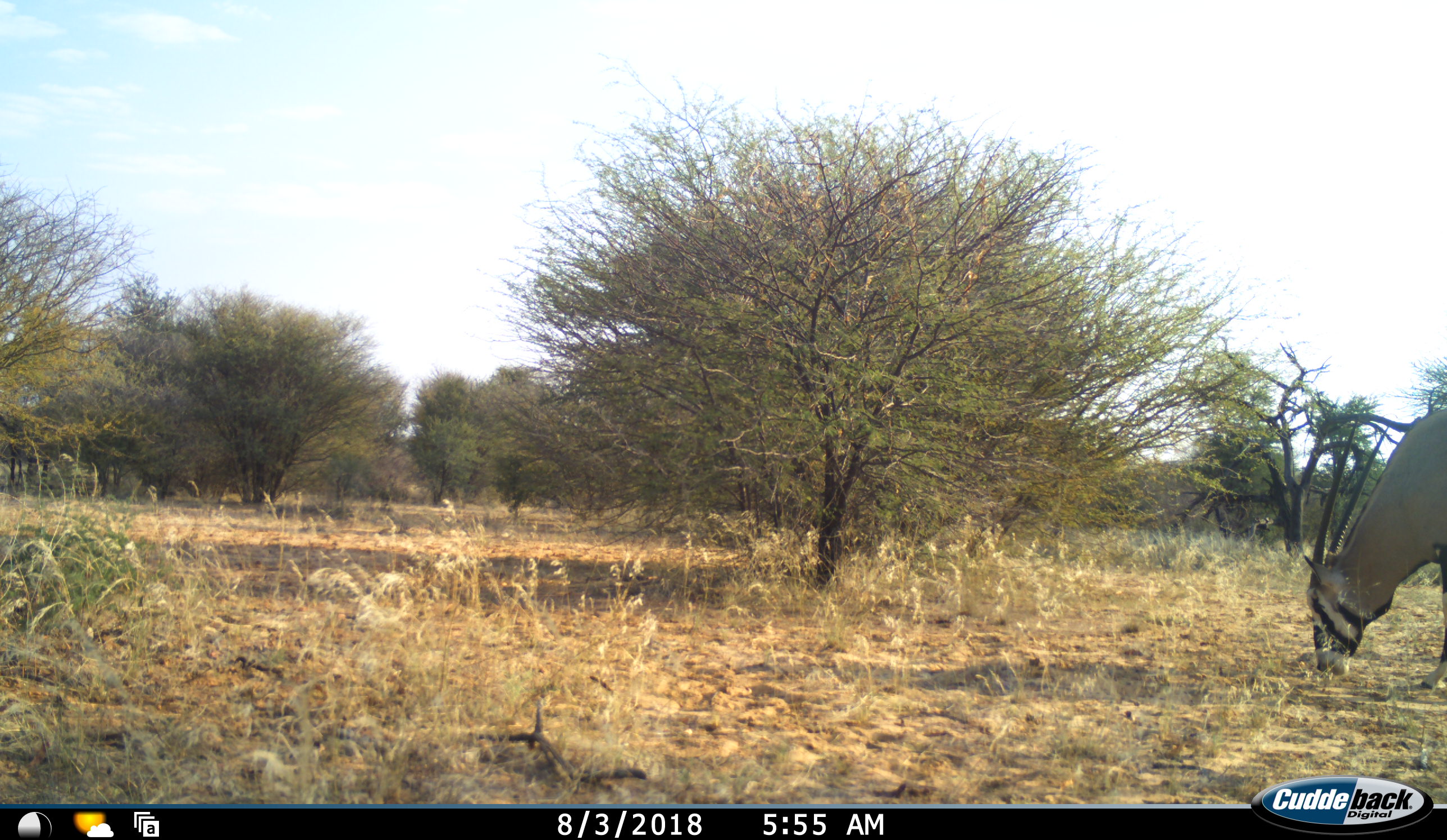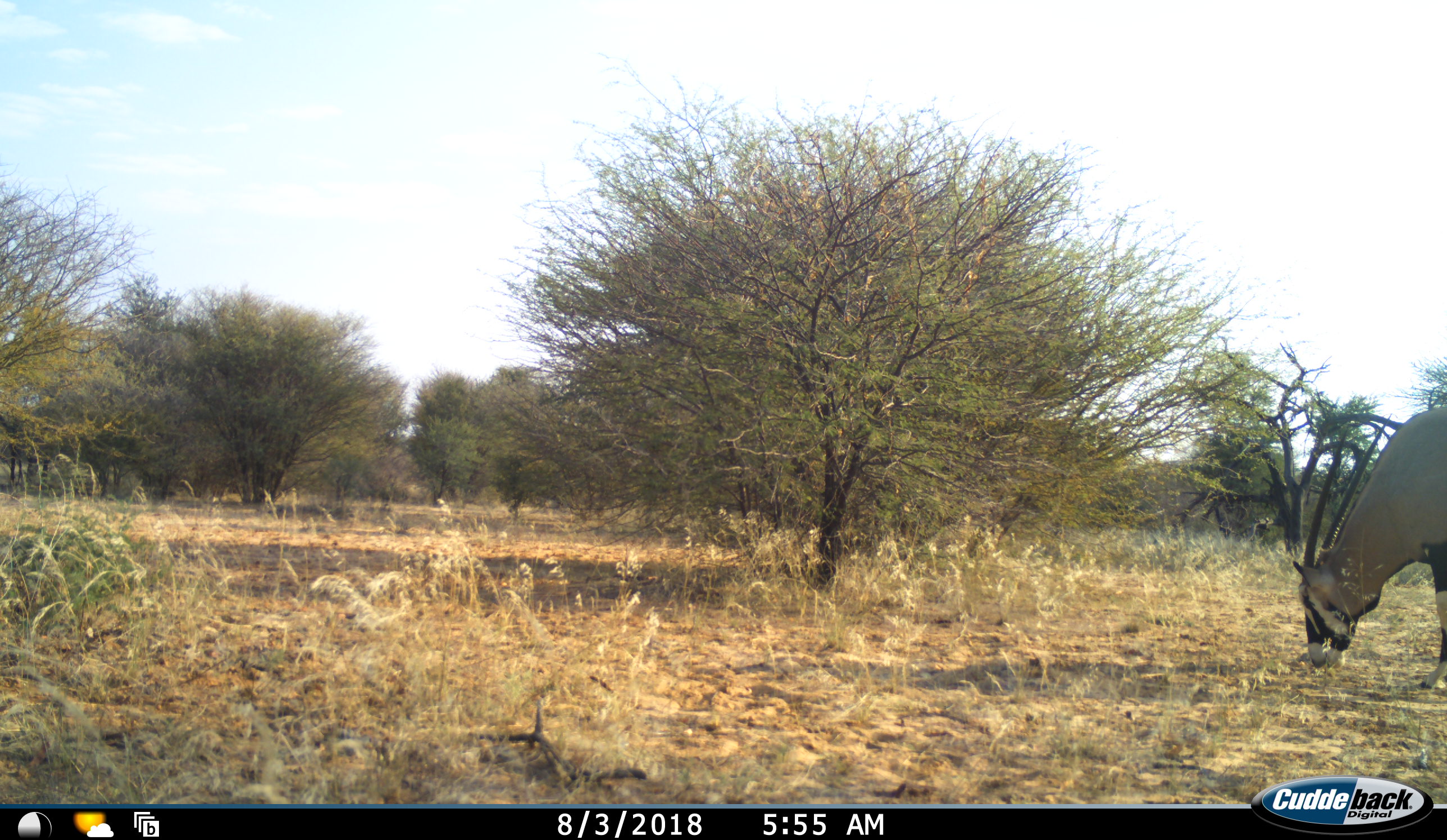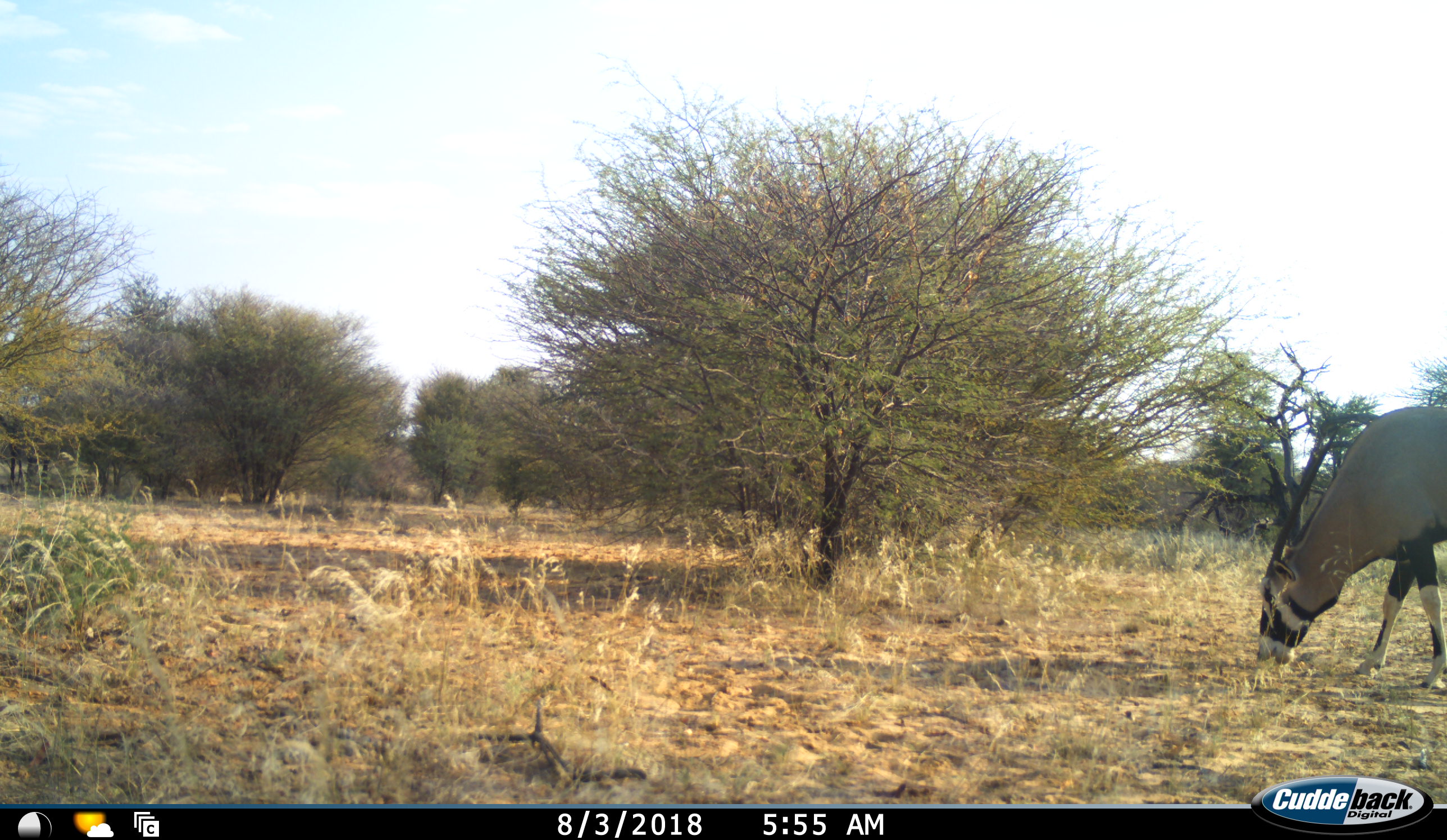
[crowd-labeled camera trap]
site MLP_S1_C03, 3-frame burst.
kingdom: Animalia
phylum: Chordata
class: Mammalia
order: Artiodactyla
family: Bovidae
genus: Oryx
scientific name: Oryx gazella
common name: gemsbok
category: oryx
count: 1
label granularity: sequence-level